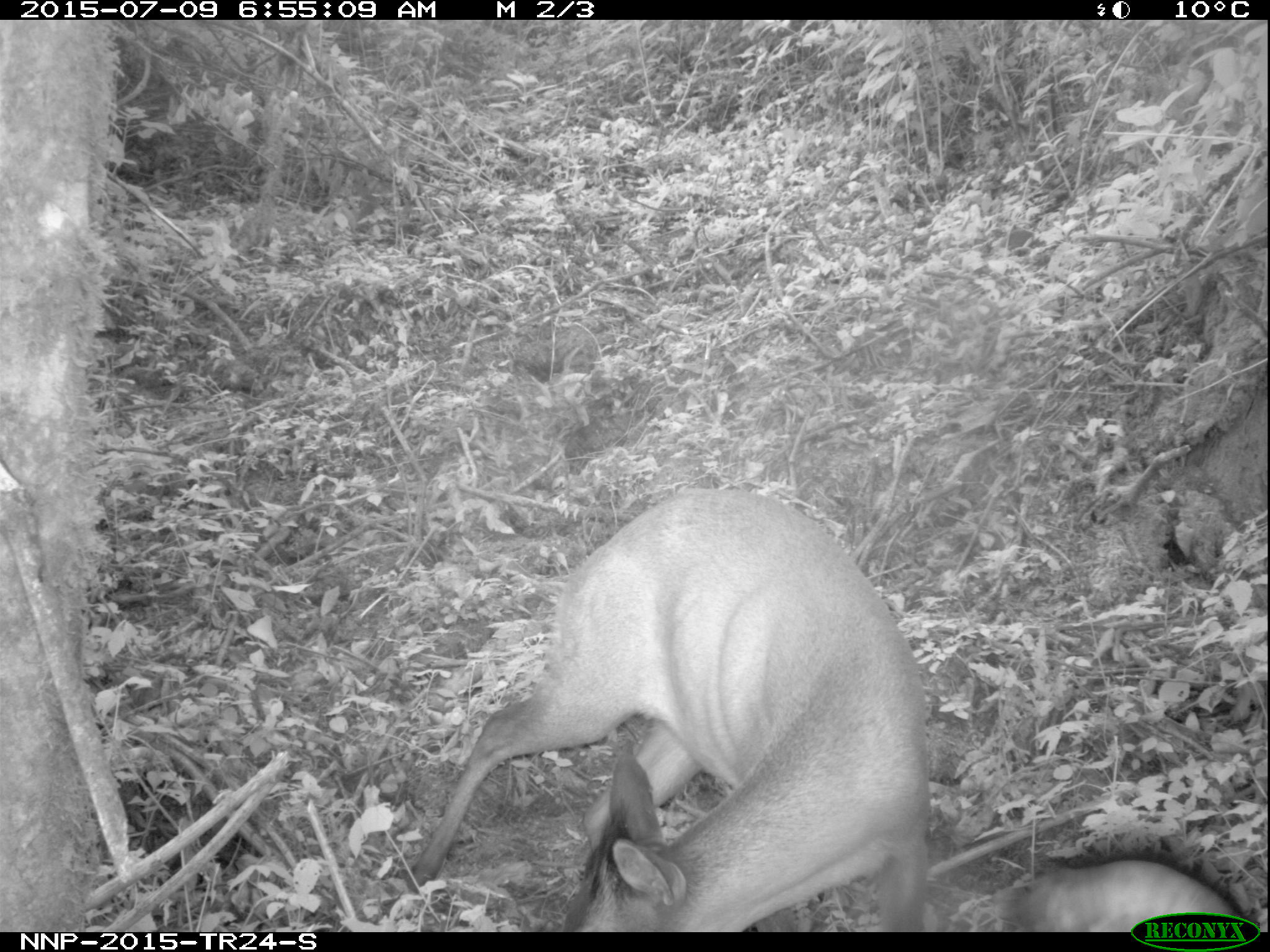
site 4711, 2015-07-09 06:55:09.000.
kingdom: Animalia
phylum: Chordata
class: Mammalia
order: Artiodactyla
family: Bovidae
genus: Cephalophus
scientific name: Cephalophus nigrifrons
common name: black-fronted duiker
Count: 1.